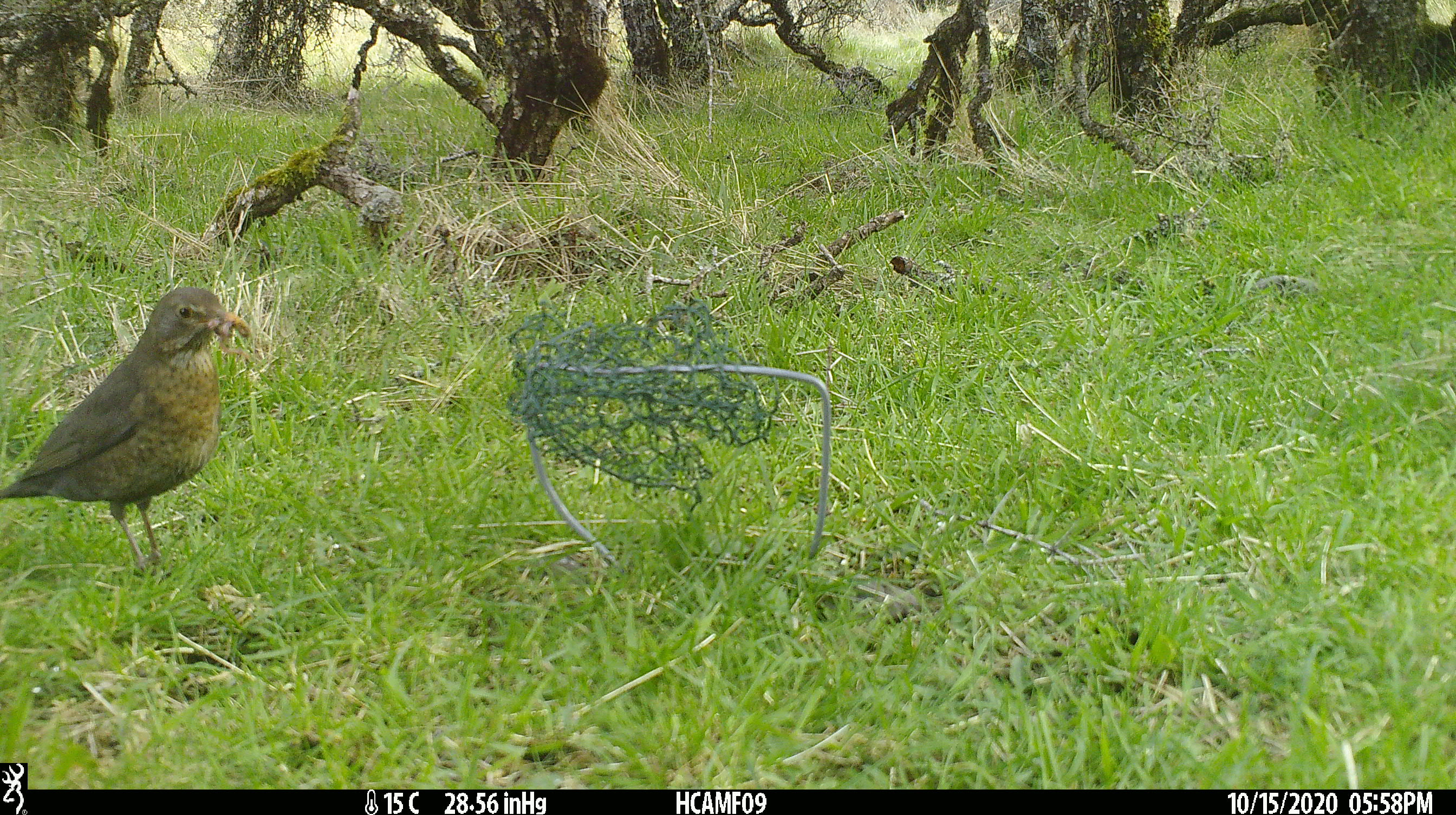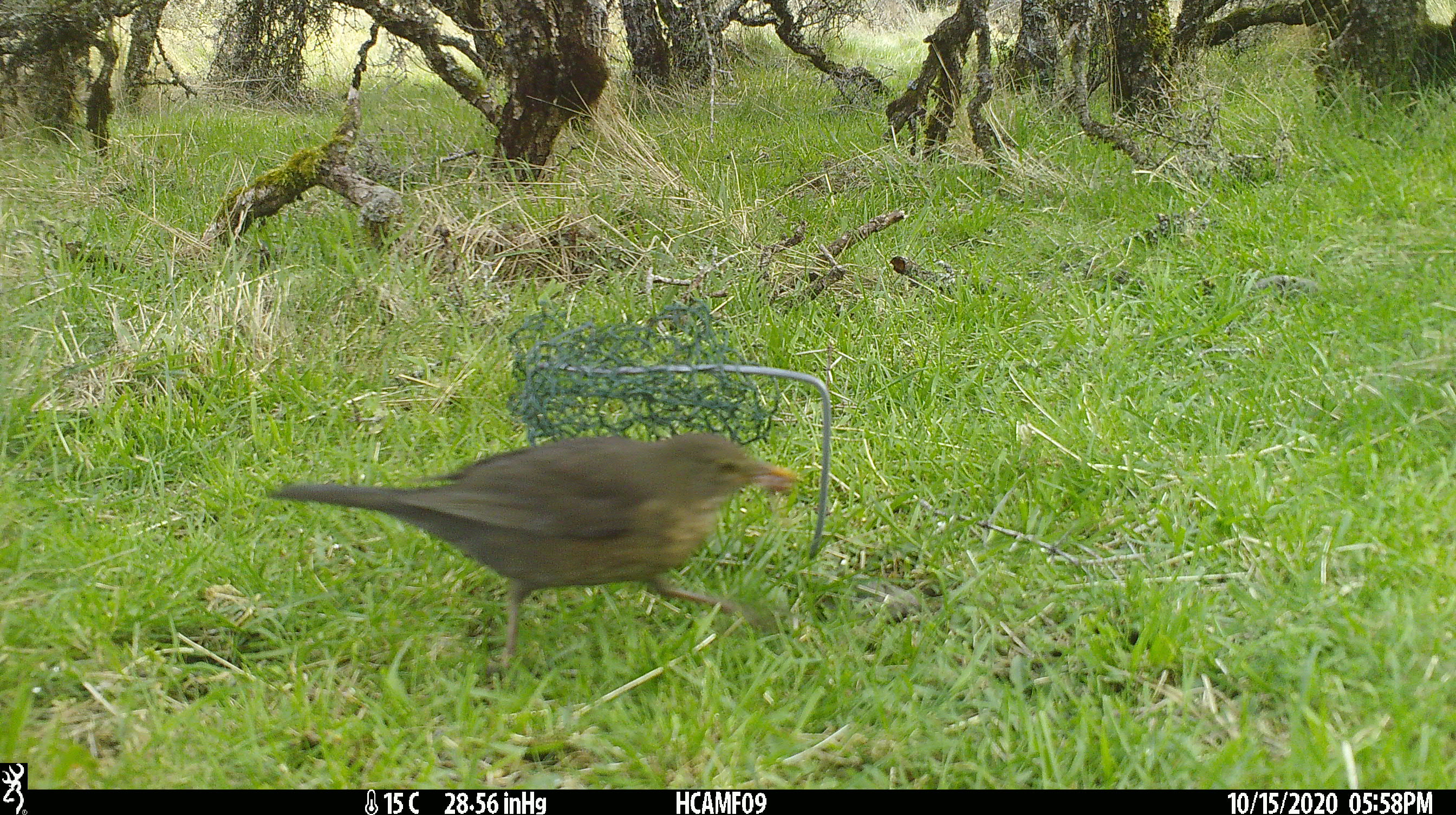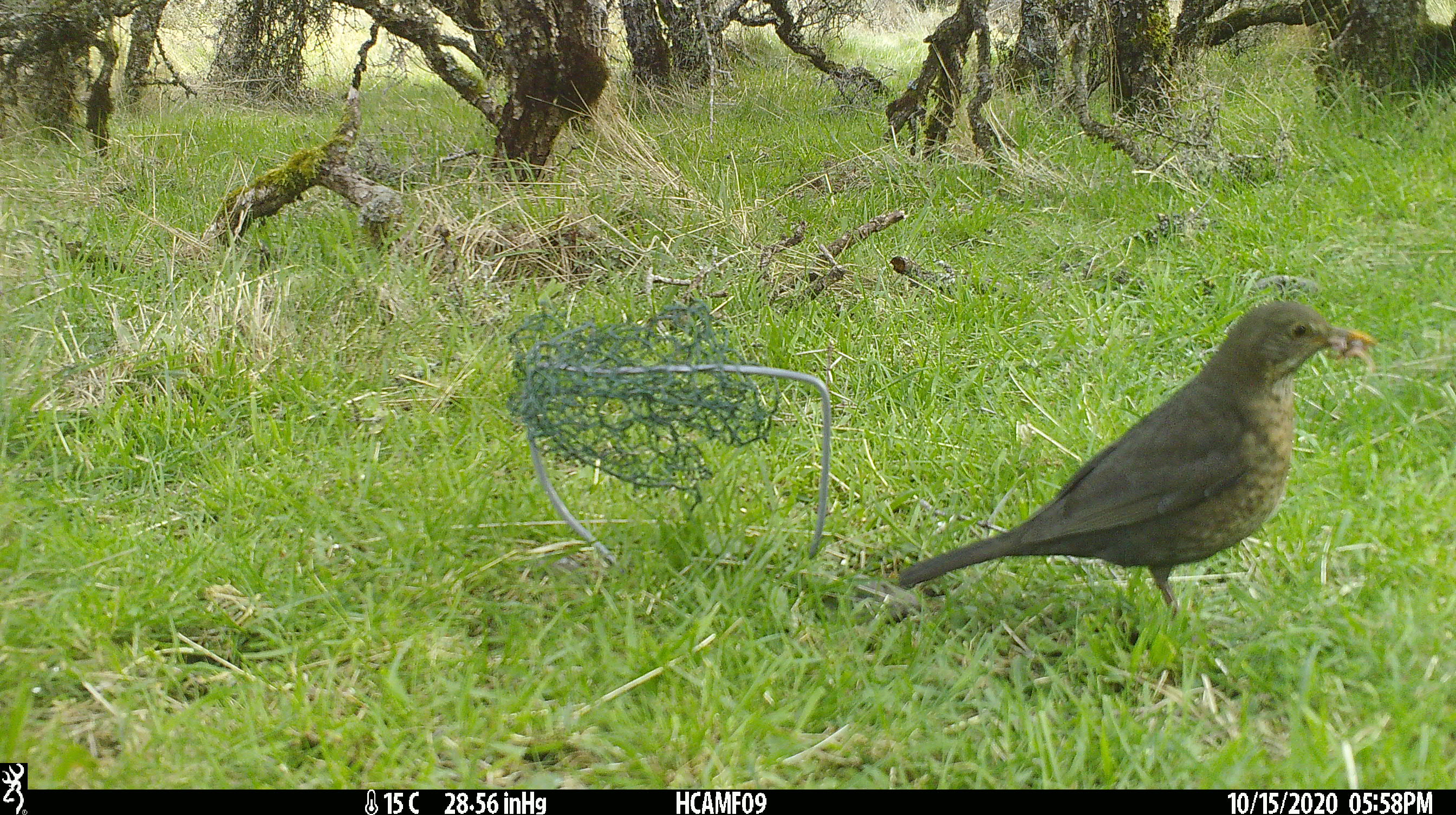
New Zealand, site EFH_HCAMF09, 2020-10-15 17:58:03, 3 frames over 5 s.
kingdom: Animalia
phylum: Chordata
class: Aves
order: Passeriformes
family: Turdidae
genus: Turdus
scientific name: Turdus merula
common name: eurasian blackbird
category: blackbird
Blackbird (eurasian blackbird) (Turdus merula).